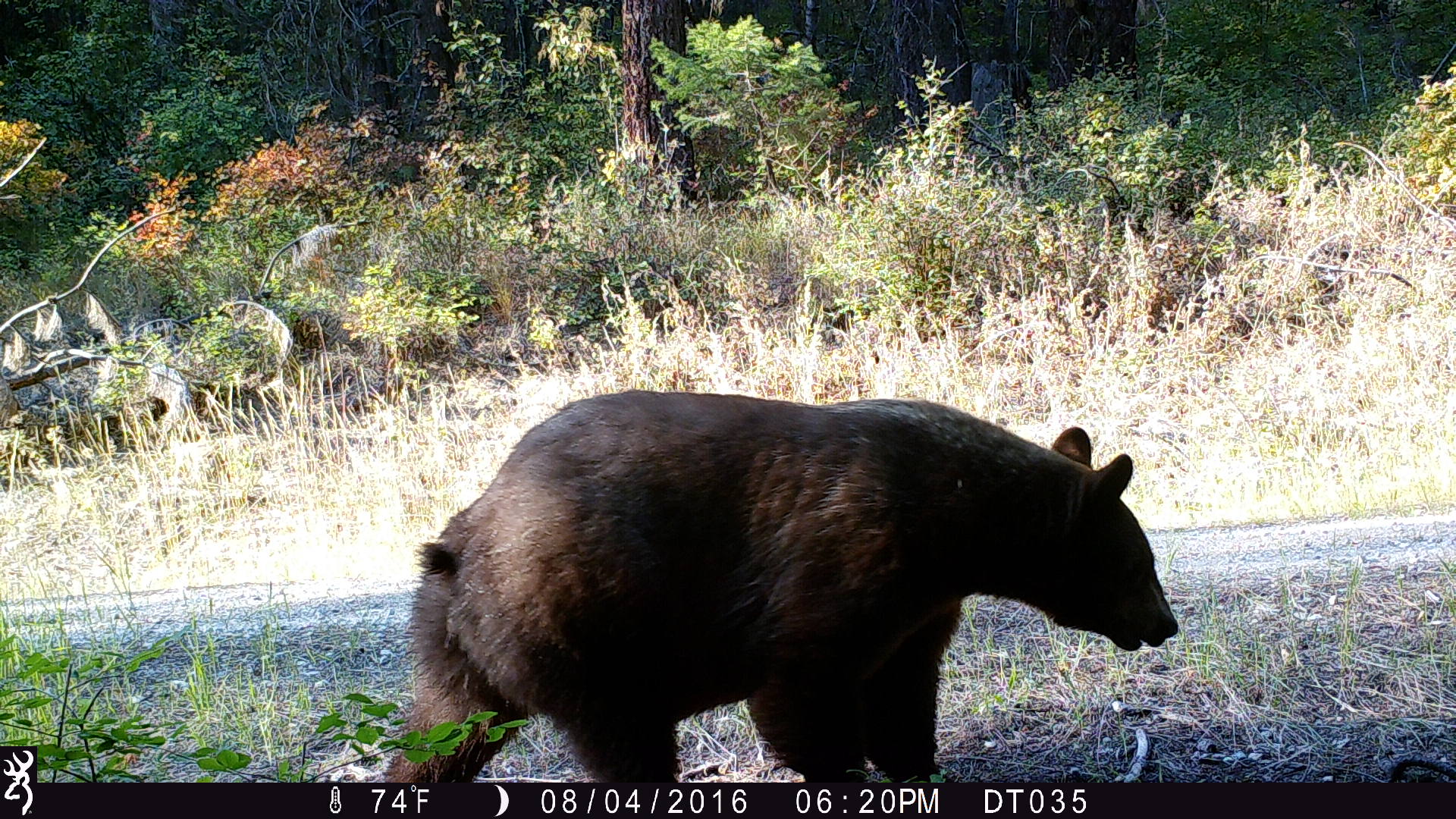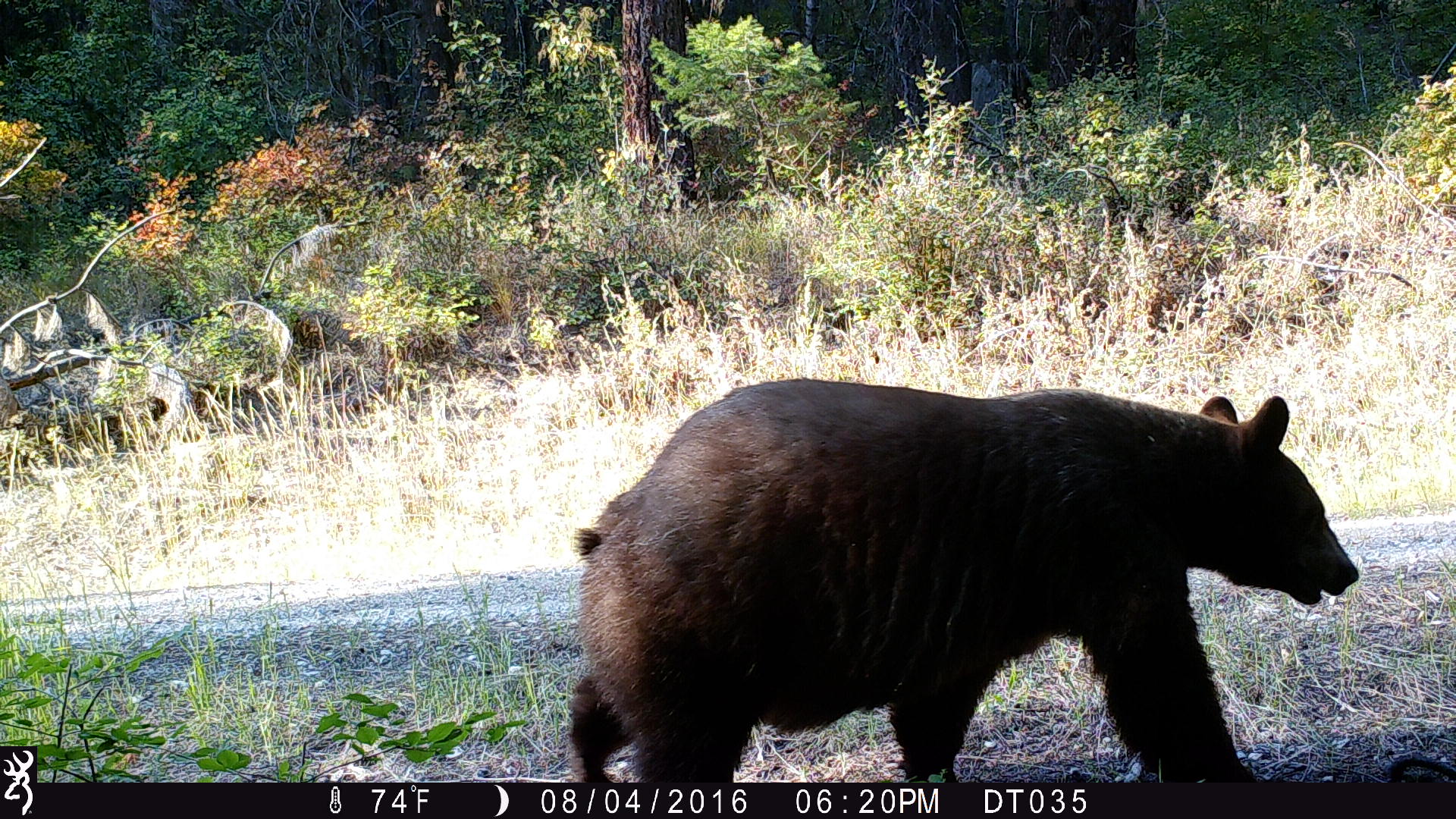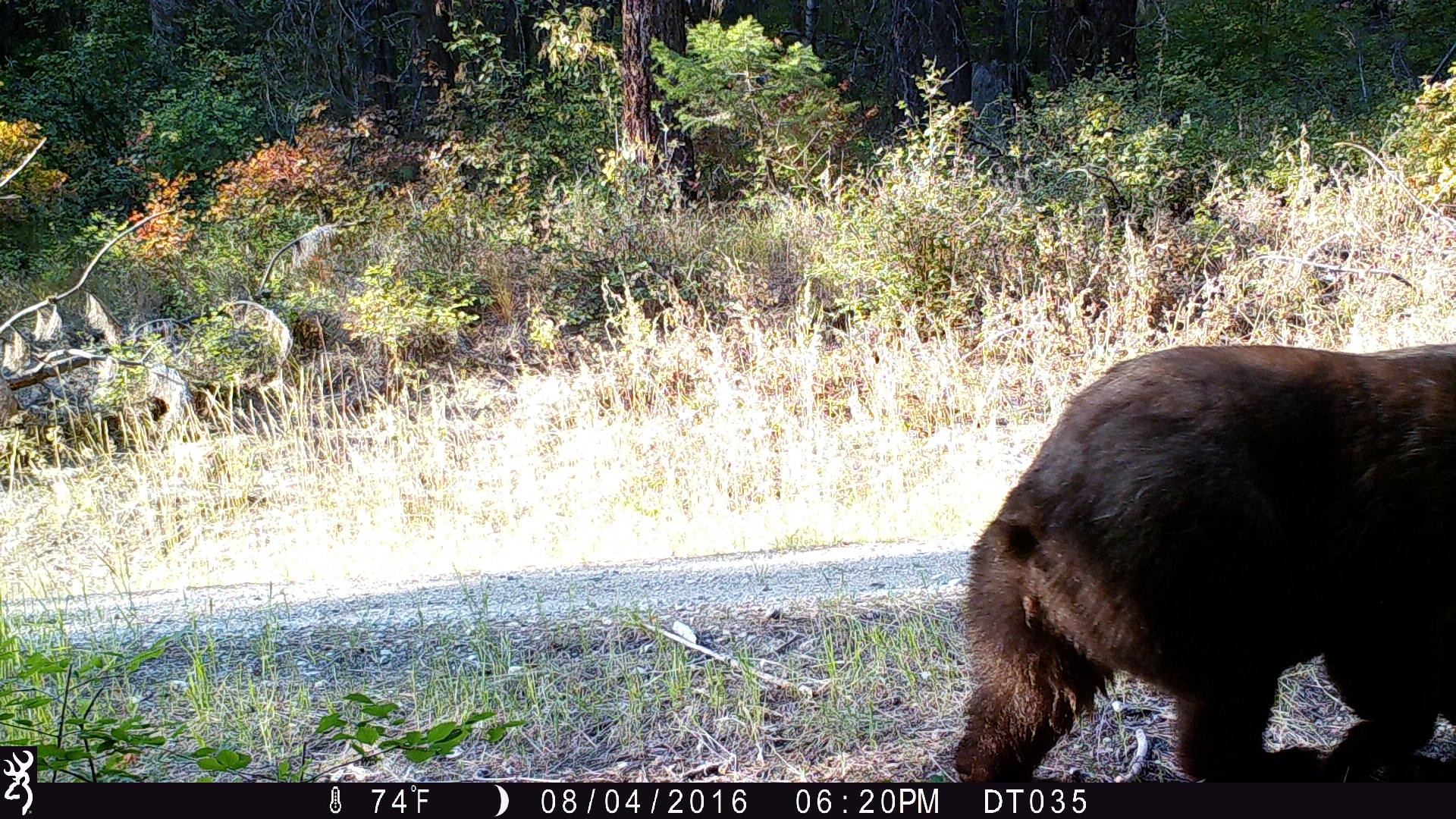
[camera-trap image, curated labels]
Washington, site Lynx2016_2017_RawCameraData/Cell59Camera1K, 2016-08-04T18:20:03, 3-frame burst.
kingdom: Animalia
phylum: Chordata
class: Mammalia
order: Carnivora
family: Ursidae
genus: Ursus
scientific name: Ursus americanus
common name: american black bear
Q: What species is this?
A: Ursus americanus (american black bear).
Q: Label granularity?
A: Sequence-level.